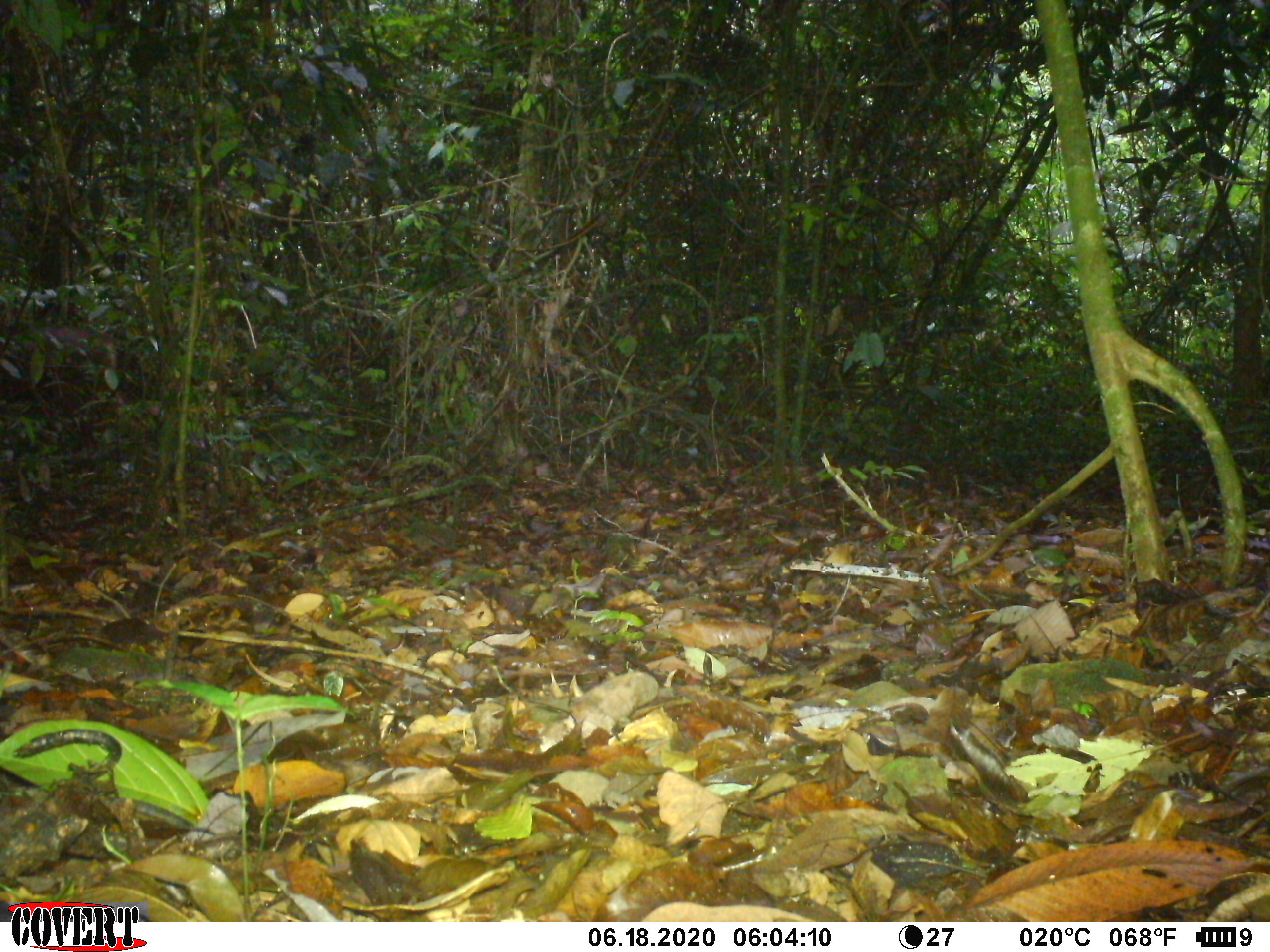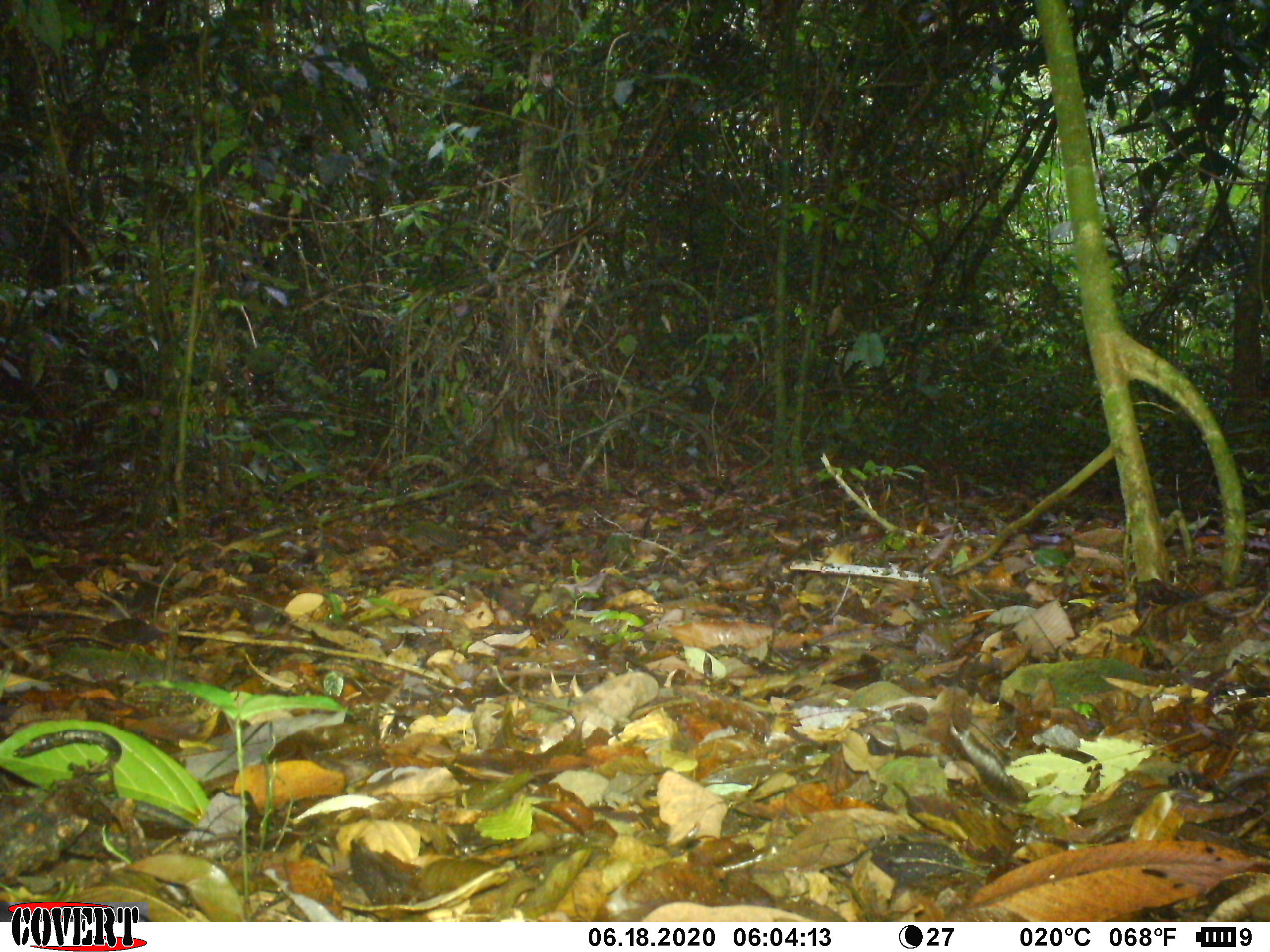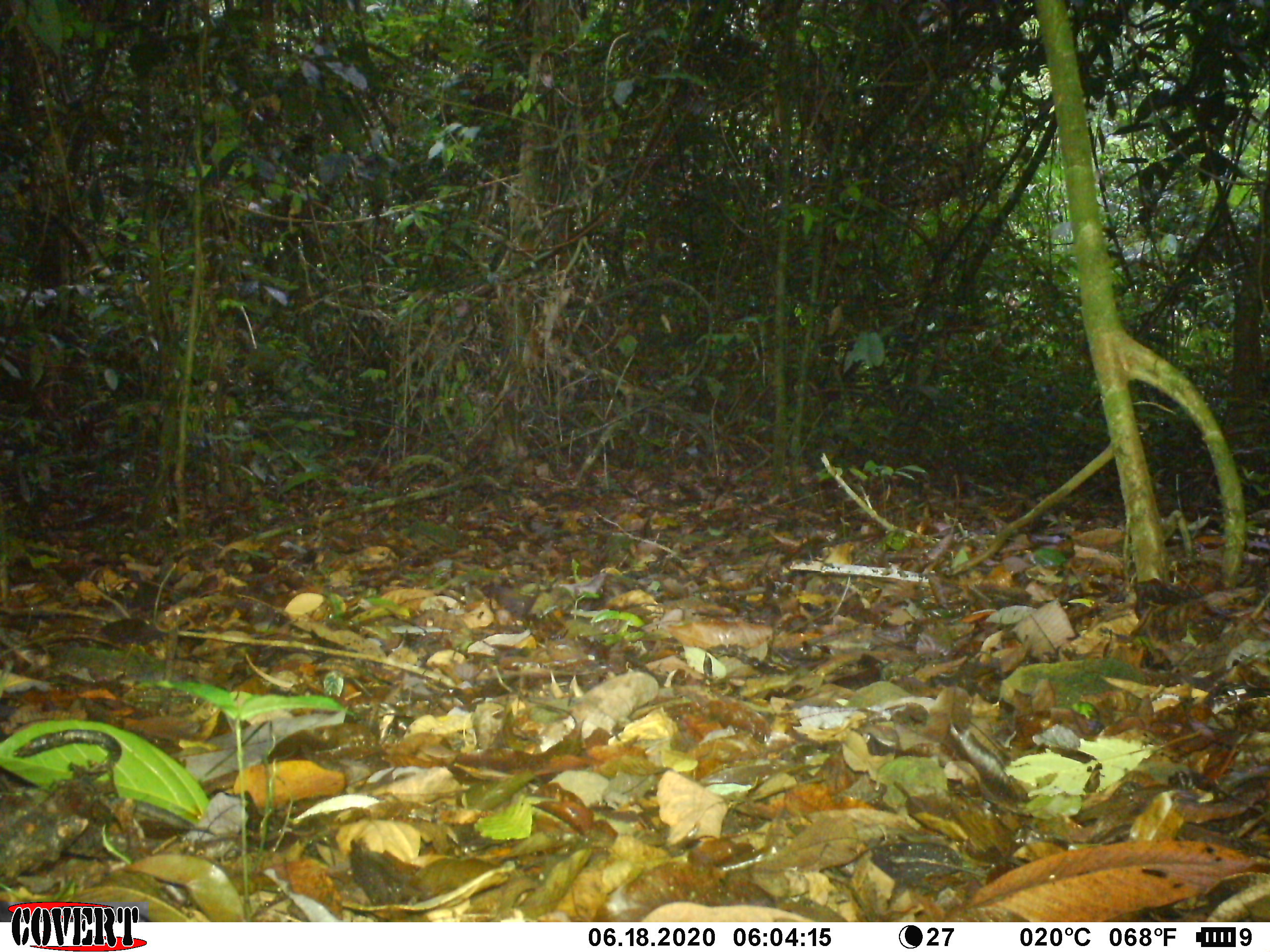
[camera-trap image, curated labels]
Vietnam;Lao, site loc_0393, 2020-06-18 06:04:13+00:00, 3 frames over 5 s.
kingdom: Animalia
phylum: Chordata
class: Mammalia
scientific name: Mammalia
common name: mammal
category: unidentified mammal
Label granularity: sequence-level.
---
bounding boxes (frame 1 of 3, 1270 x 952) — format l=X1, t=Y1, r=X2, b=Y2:
unidentified mammal: l=0, t=327, r=146, b=418